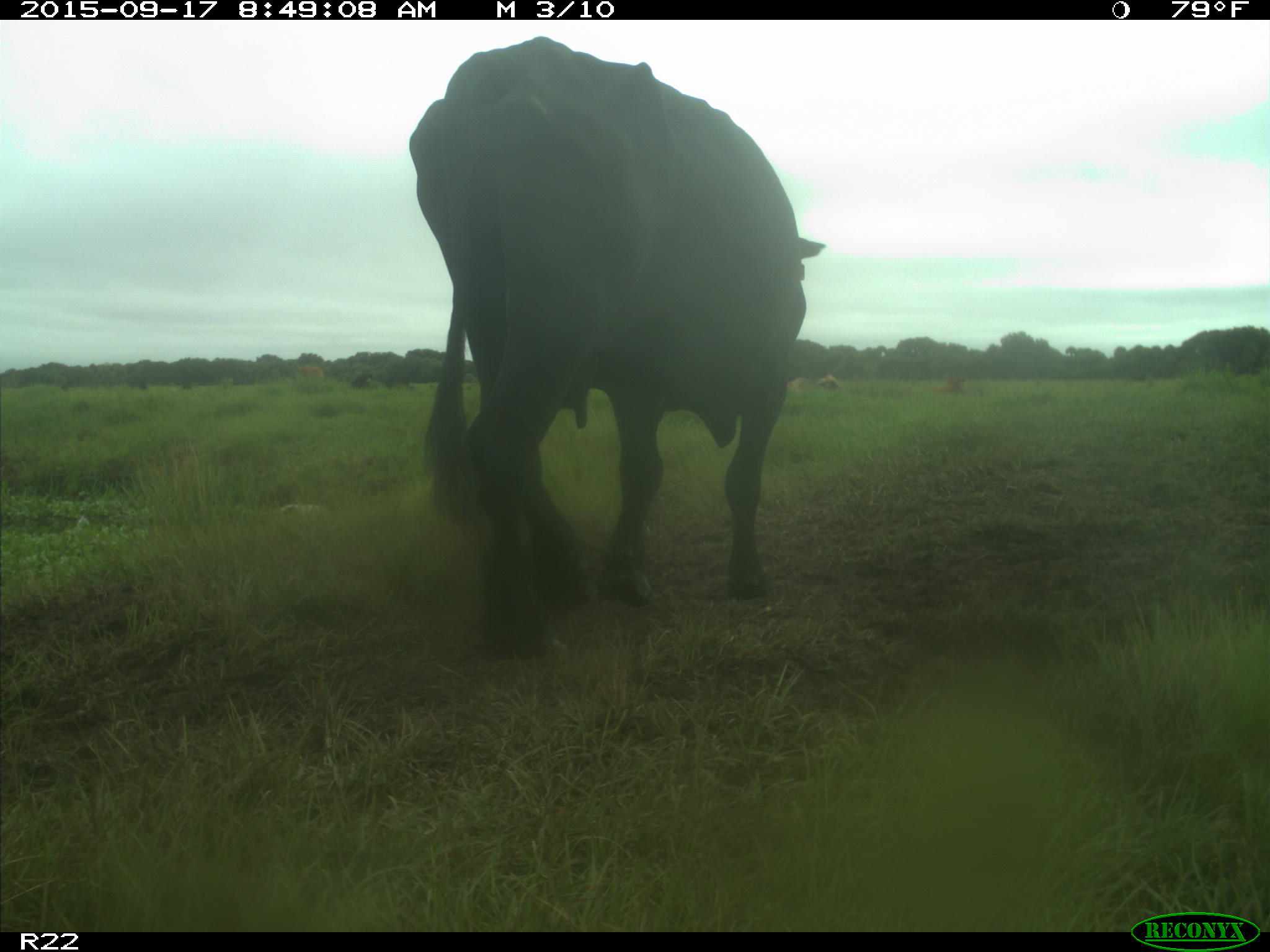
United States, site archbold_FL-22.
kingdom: Animalia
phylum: Chordata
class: Mammalia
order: Artiodactyla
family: Bovidae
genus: Bos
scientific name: Bos taurus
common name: domestic cow